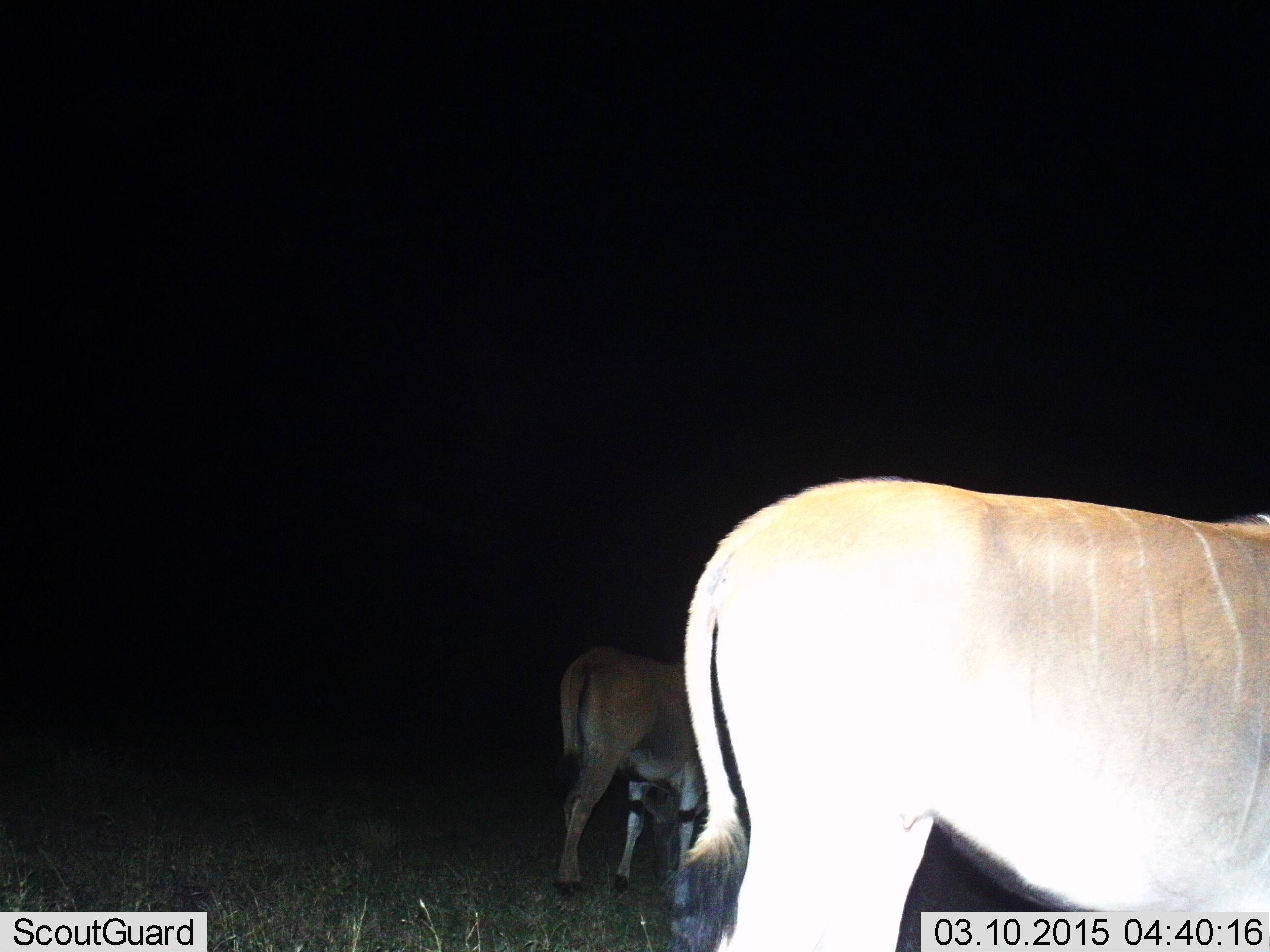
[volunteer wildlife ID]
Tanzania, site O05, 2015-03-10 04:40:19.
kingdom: Animalia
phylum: Chordata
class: Mammalia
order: Artiodactyla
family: Bovidae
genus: Tragelaphus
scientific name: Tragelaphus oryx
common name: eland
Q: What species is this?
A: Eland (Tragelaphus oryx).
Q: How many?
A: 2.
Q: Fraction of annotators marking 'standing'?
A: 100%.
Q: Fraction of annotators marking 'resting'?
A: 0%.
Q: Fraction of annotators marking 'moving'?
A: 0%.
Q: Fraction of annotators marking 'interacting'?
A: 0%.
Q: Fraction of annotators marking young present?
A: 10%.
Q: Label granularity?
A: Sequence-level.